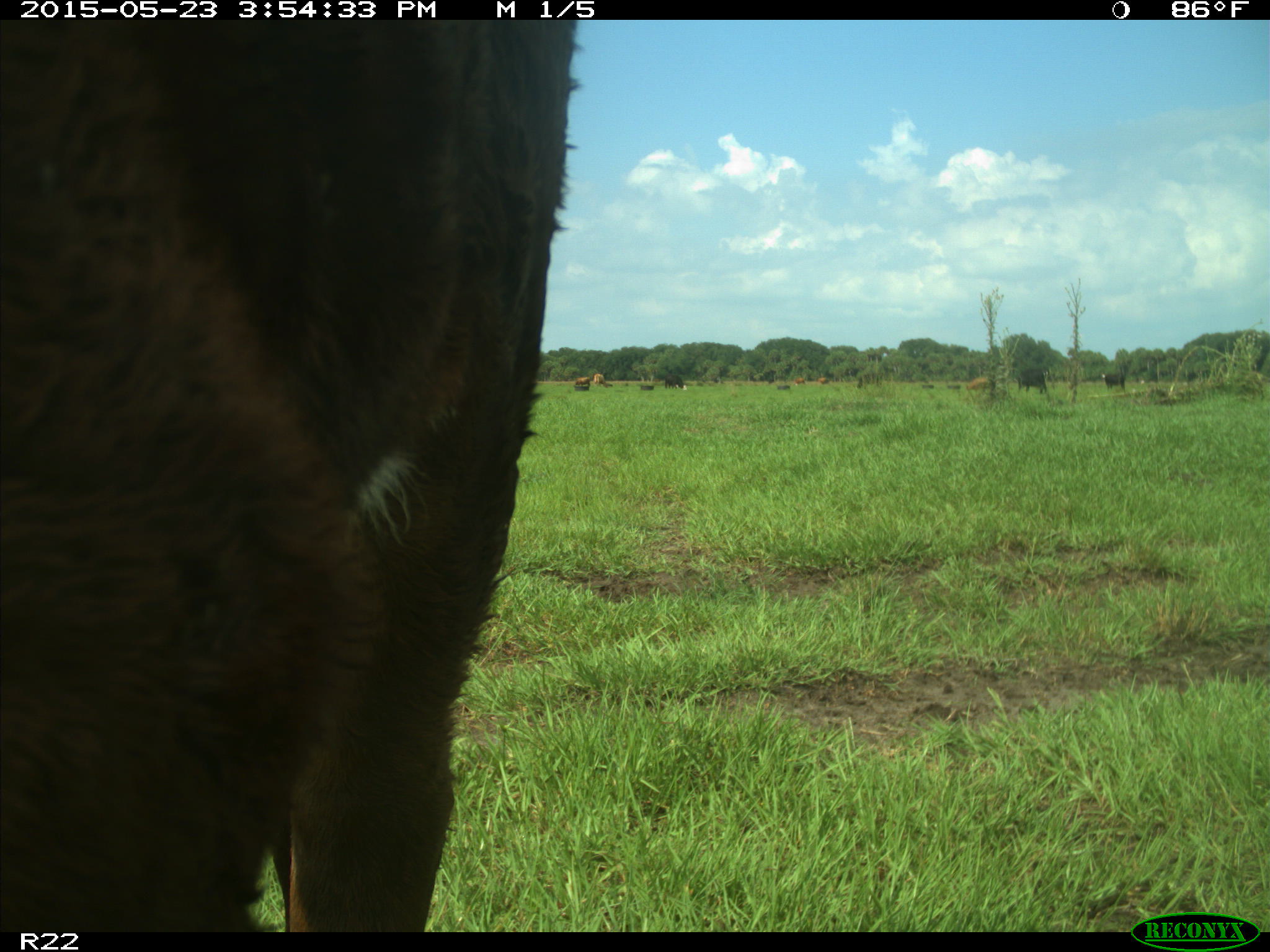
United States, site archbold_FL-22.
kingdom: Animalia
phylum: Chordata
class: Mammalia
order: Artiodactyla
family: Bovidae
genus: Bos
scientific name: Bos taurus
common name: domestic cow